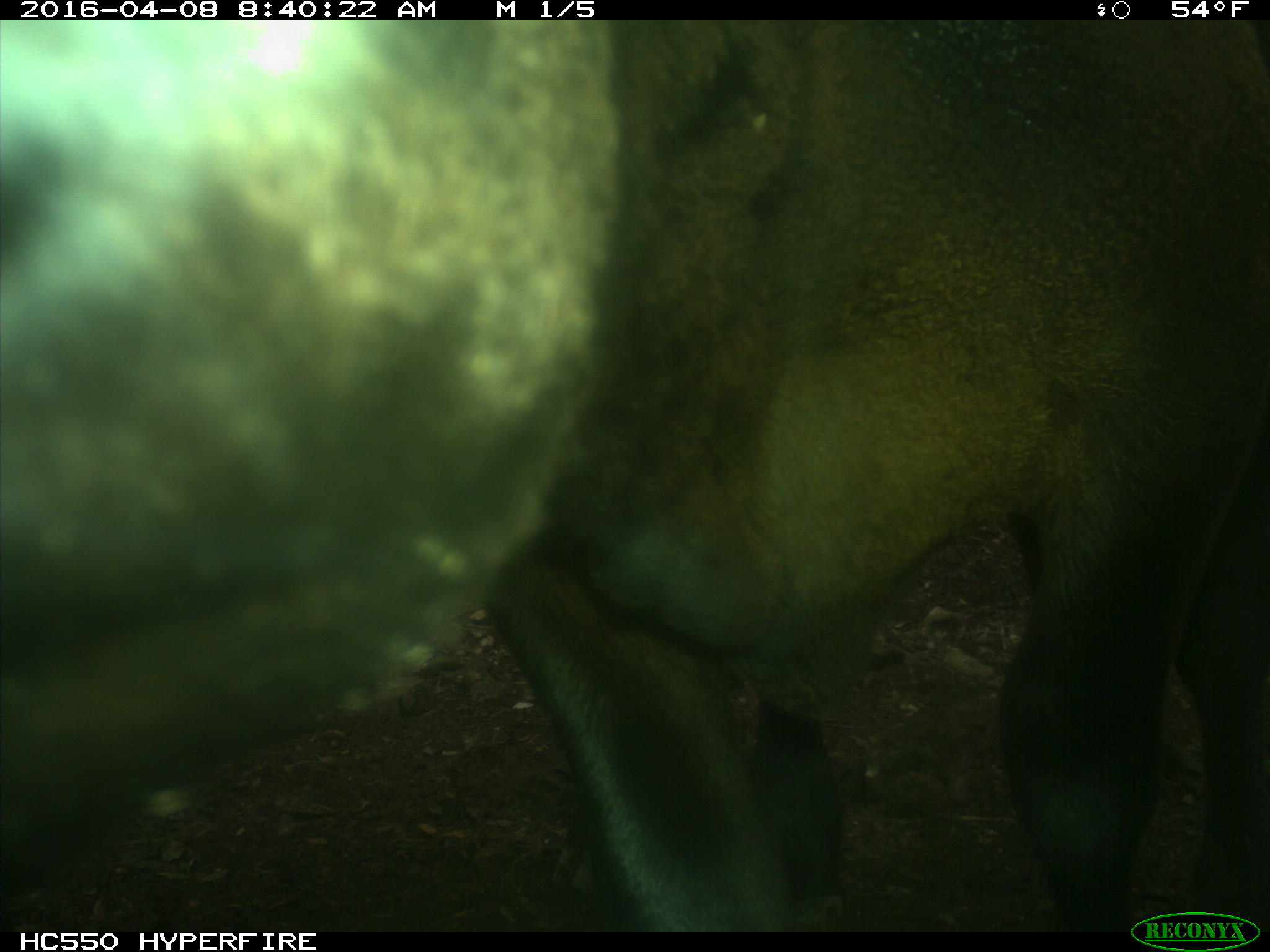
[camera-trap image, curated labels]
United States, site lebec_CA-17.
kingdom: Animalia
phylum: Chordata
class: Mammalia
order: Artiodactyla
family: Bovidae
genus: Bos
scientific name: Bos taurus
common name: domestic cow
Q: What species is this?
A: Bos taurus (domestic cow).